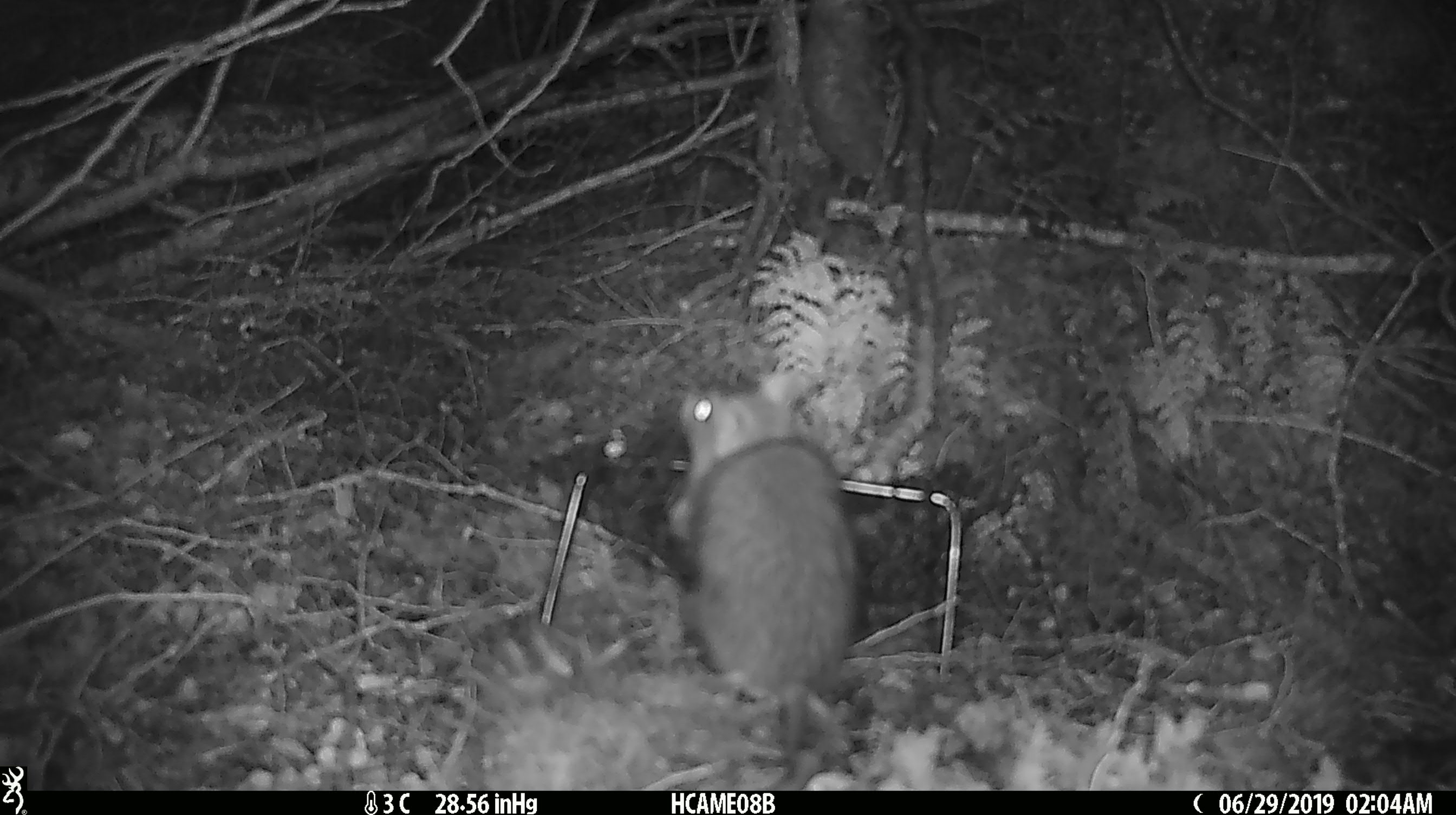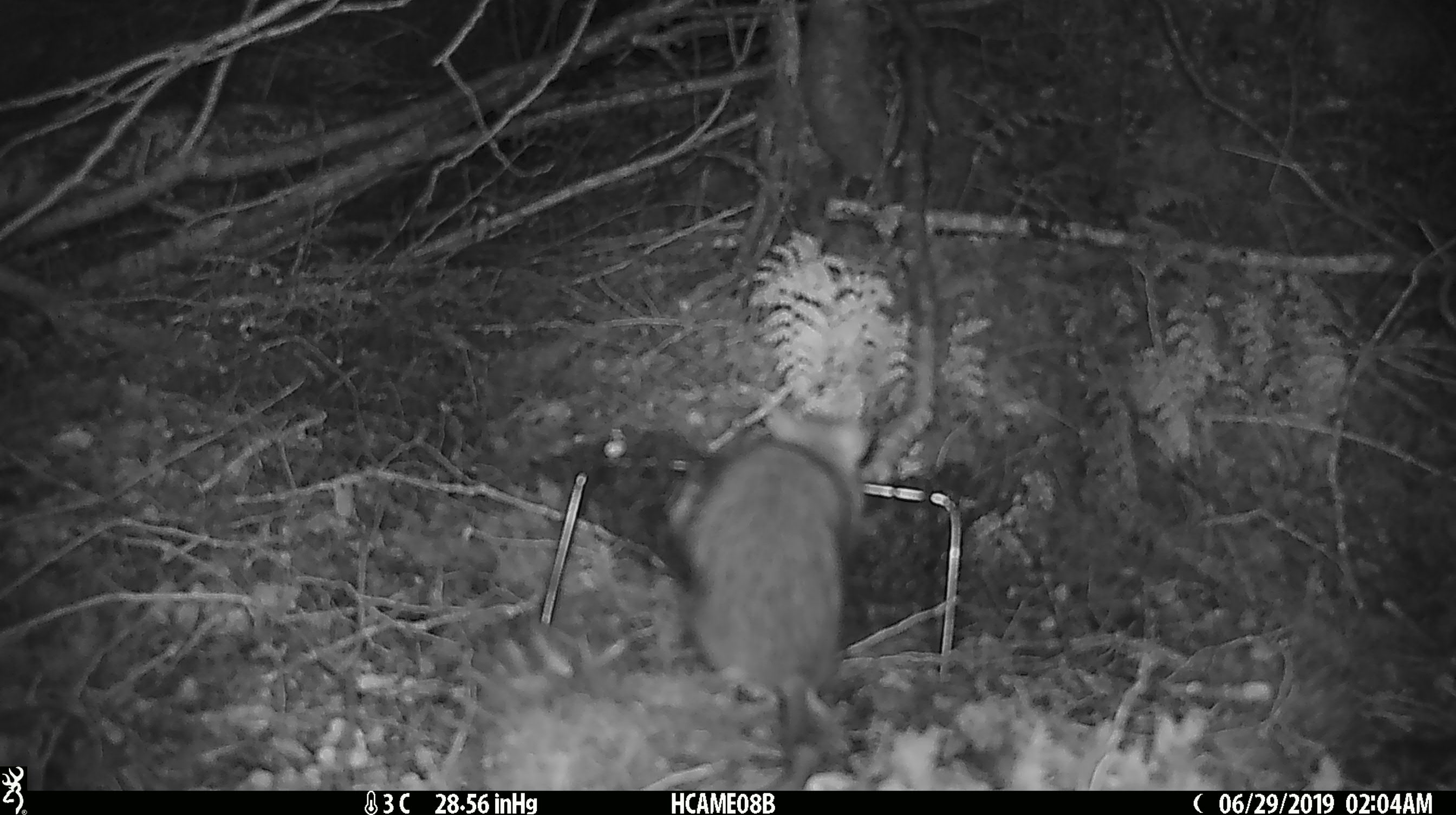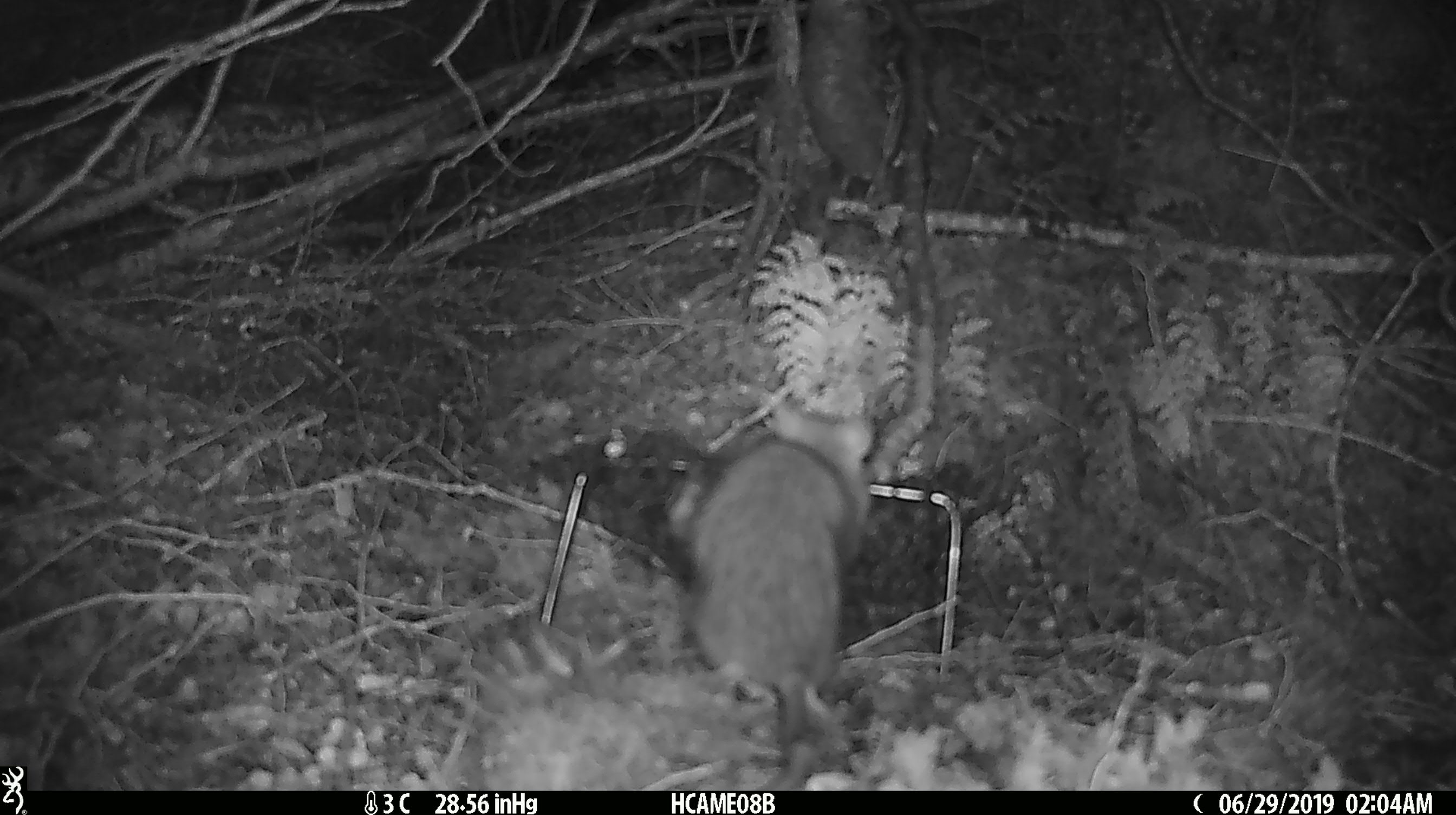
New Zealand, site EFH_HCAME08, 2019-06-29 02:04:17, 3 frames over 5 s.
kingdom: Animalia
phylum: Chordata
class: Mammalia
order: Rodentia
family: Muridae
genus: Rattus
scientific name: Rattus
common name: rat